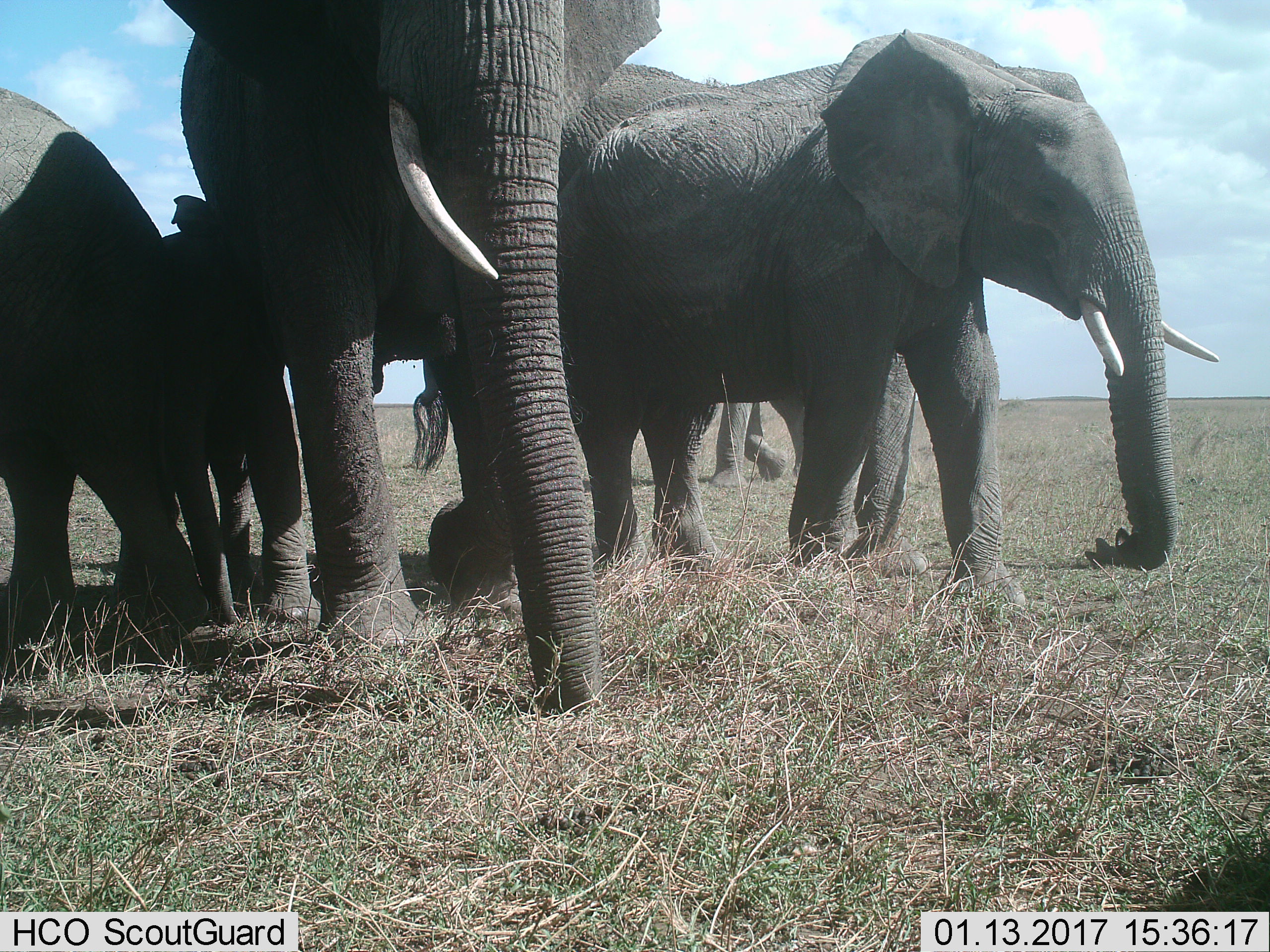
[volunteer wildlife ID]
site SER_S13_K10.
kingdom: Animalia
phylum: Chordata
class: Mammalia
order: Proboscidea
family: Elephantidae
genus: Loxodonta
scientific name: Loxodonta africana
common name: african bush elephant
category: elephant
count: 6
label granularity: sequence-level